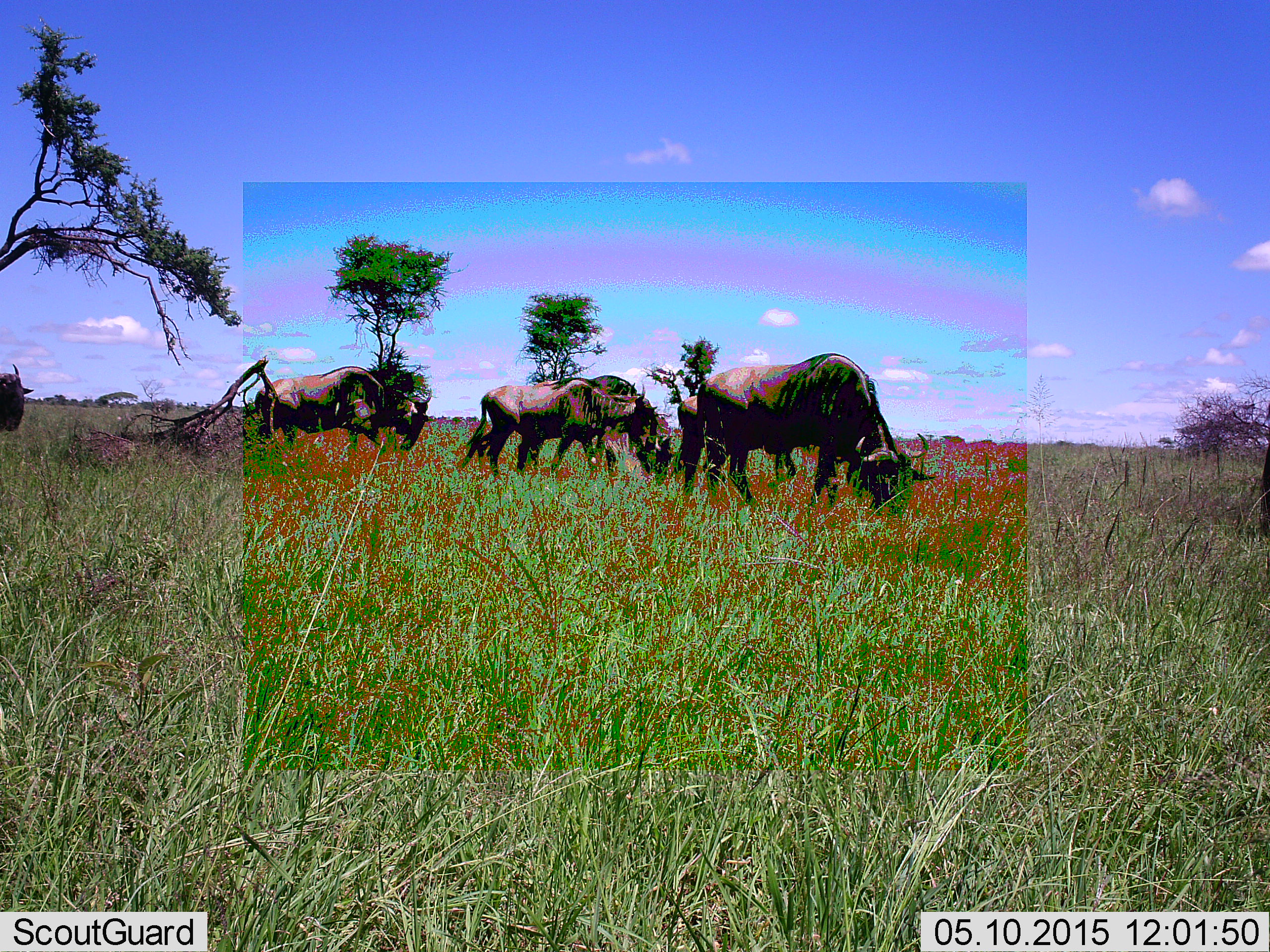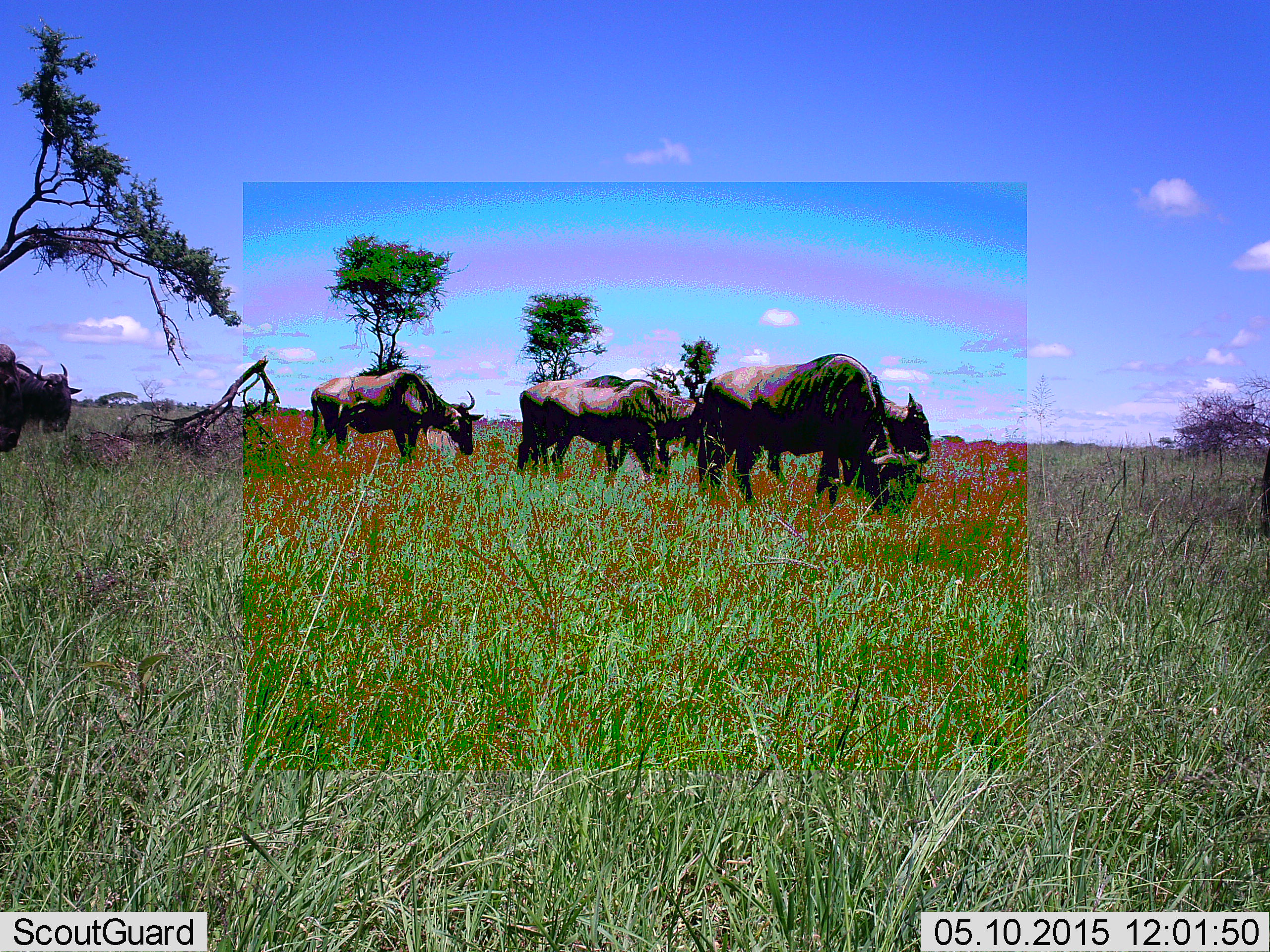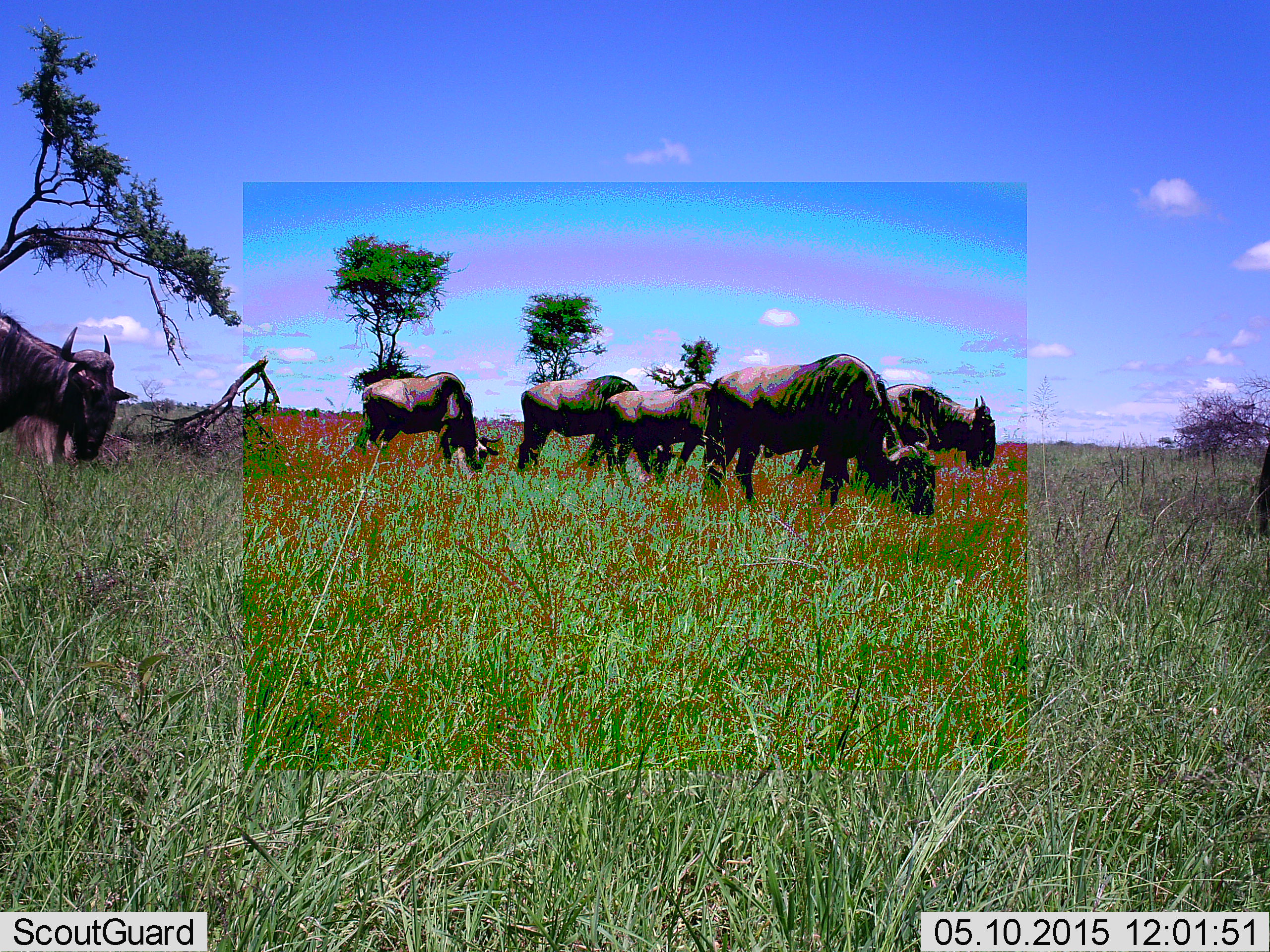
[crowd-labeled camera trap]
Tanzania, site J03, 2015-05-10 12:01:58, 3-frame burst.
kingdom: Animalia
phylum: Chordata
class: Mammalia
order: Artiodactyla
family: Bovidae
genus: Connochaetes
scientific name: Connochaetes taurinus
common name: blue wildebeest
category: wildebeest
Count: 6.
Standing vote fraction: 36%.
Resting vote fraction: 0%.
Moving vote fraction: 82%.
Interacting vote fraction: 0%.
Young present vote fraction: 0%.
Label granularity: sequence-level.